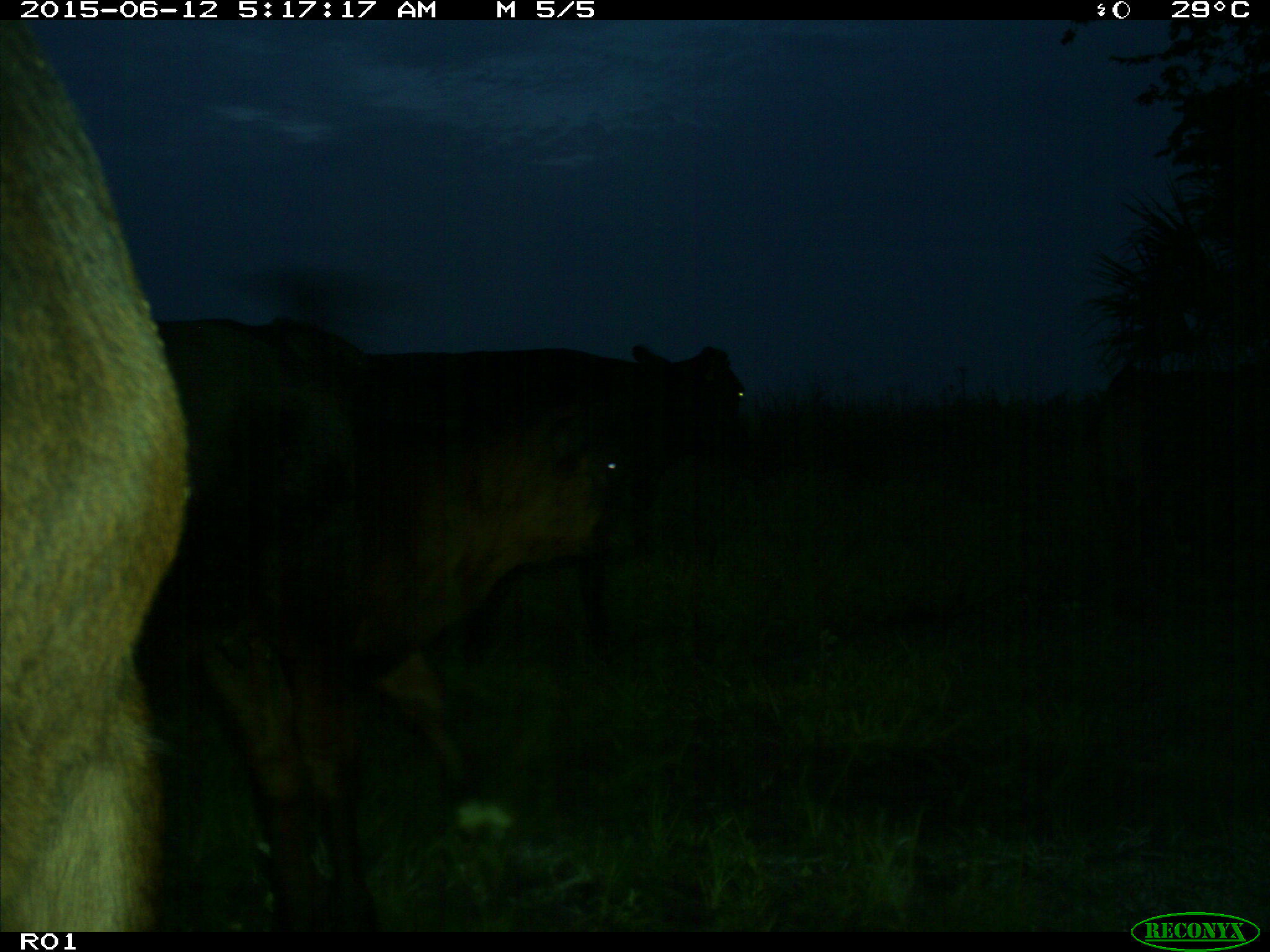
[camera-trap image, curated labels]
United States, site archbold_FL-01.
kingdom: Animalia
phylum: Chordata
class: Mammalia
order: Artiodactyla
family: Bovidae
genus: Bos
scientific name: Bos taurus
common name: domestic cow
Bos taurus (domestic cow).